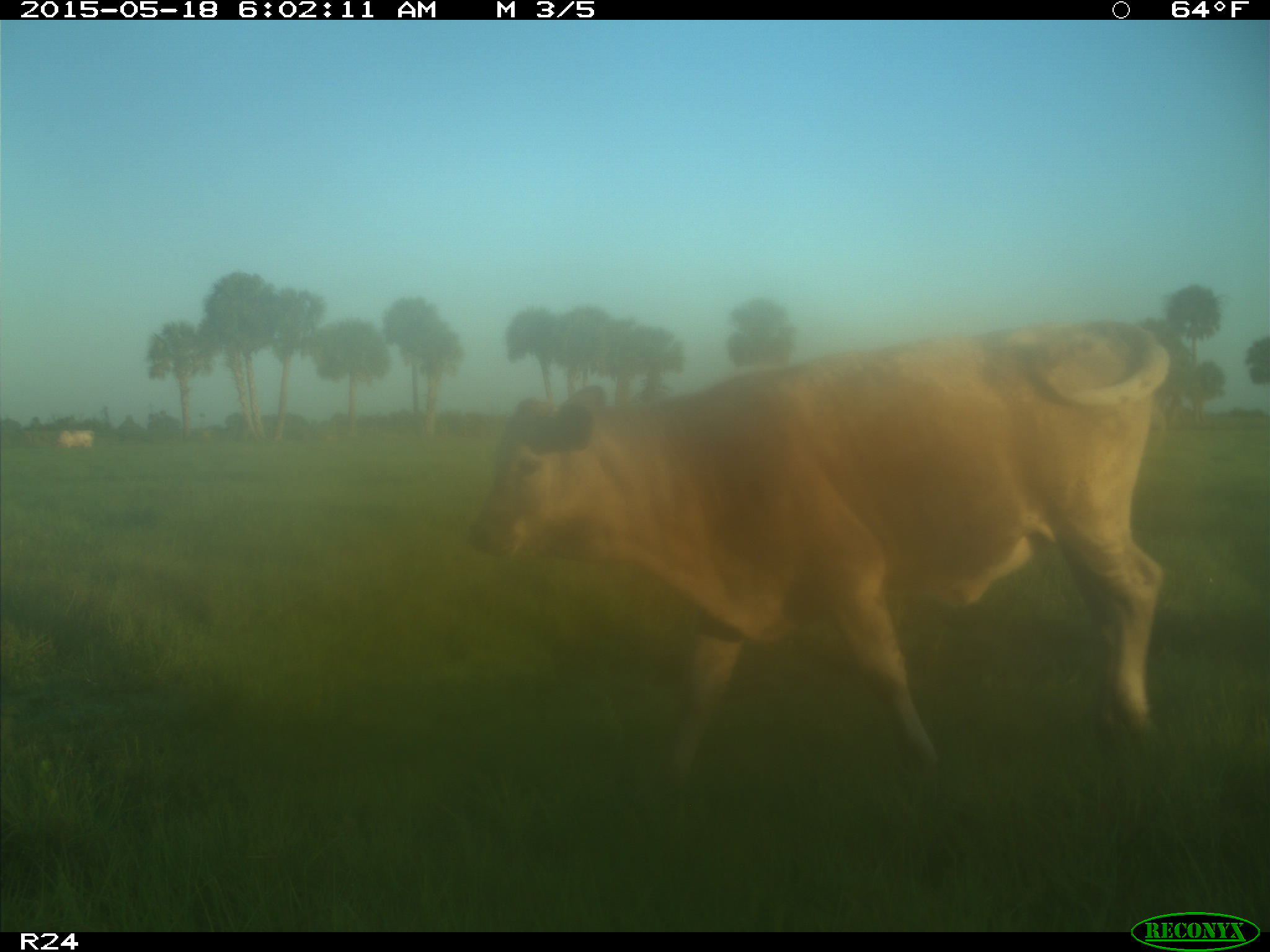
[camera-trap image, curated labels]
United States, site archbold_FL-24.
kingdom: Animalia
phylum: Chordata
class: Mammalia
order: Artiodactyla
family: Bovidae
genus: Bos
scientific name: Bos taurus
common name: domestic cow